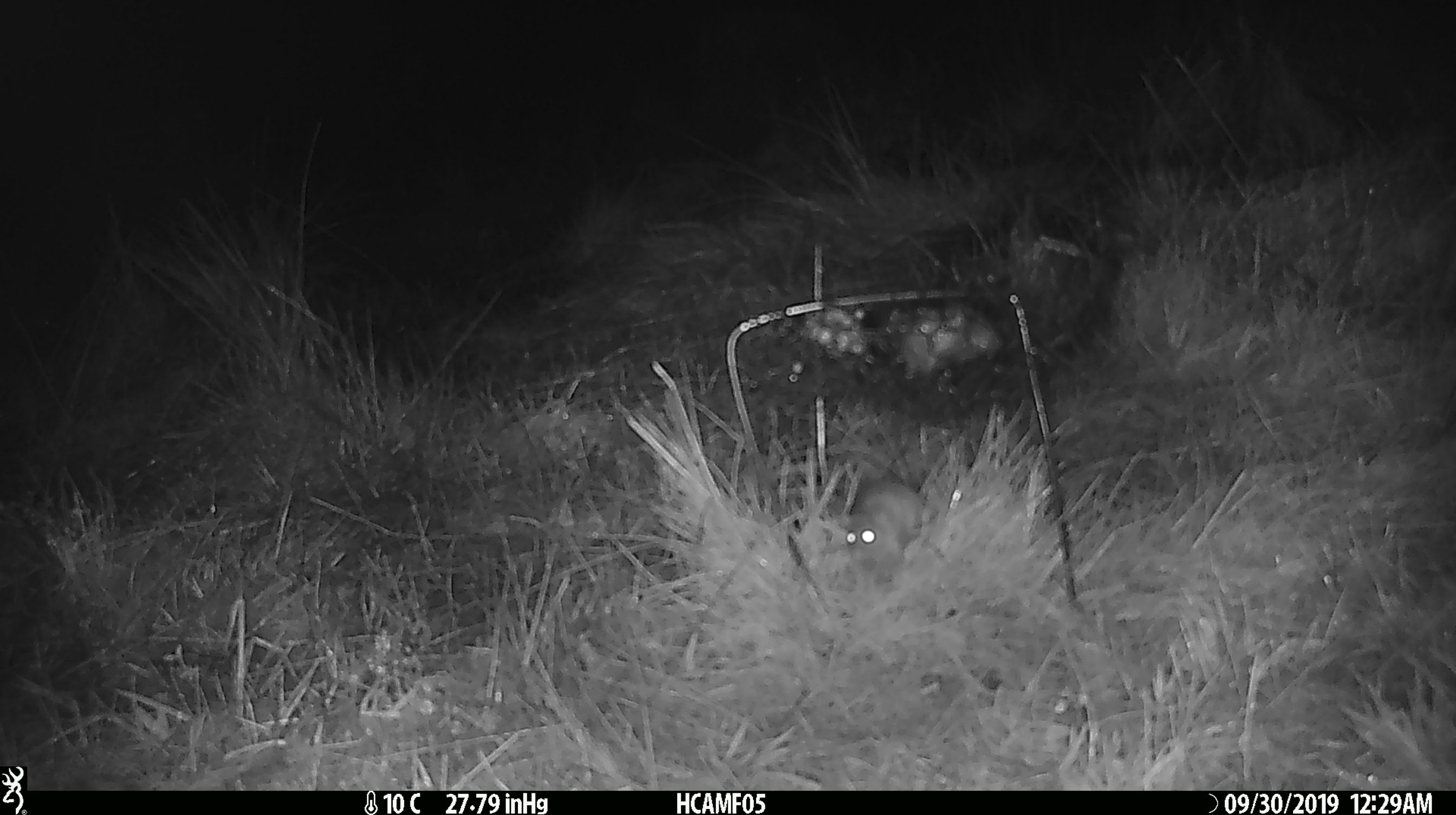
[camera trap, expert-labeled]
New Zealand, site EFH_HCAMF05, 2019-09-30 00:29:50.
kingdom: Animalia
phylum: Chordata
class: Mammalia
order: Rodentia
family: Muridae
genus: Mus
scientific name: Mus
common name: mouse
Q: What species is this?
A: Mouse (Mus).